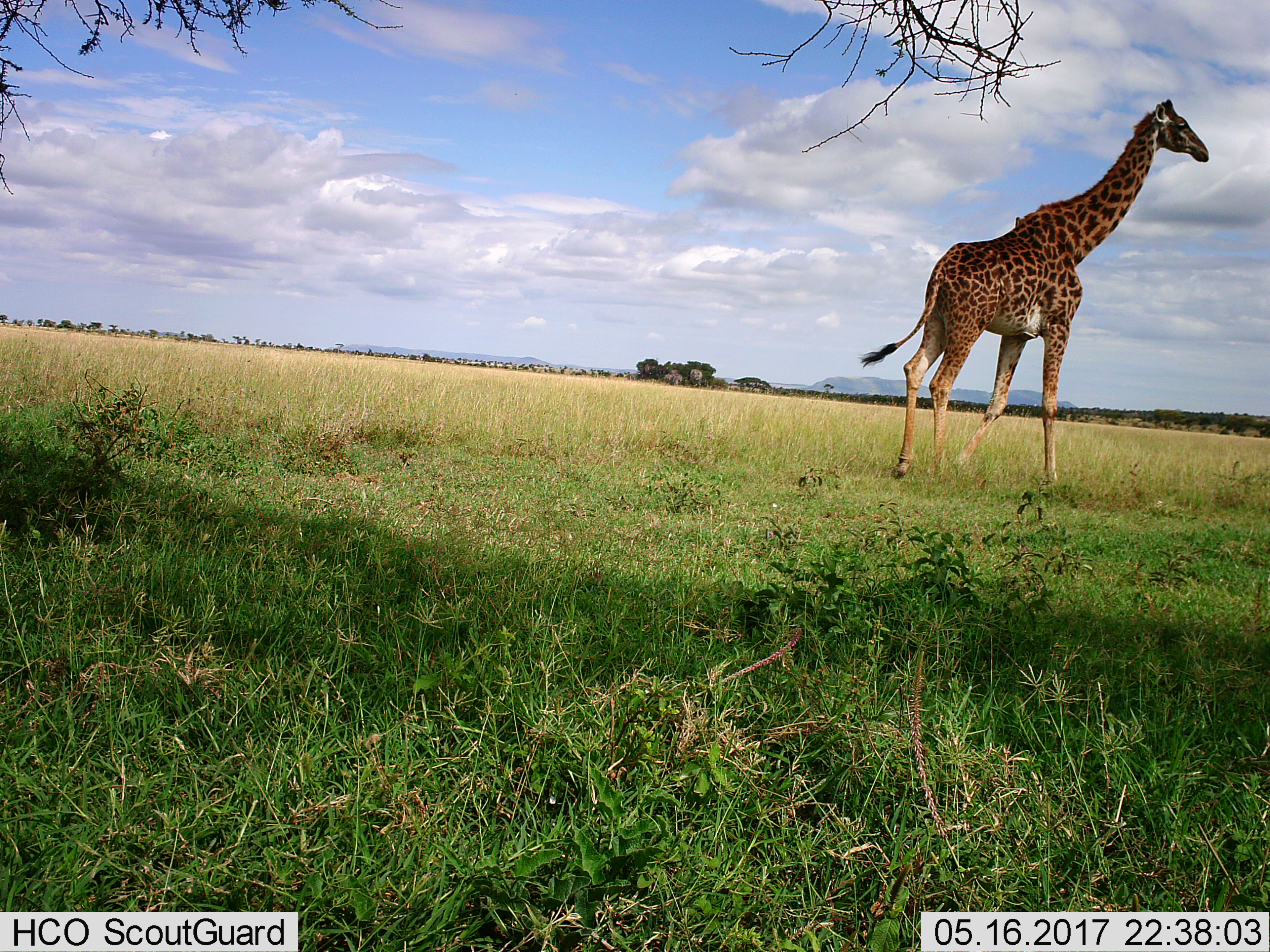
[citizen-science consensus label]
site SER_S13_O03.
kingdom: Animalia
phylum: Chordata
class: Mammalia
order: Artiodactyla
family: Giraffidae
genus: Giraffa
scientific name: Giraffa camelopardalis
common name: giraffe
Giraffe (Giraffa camelopardalis), count 1. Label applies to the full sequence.